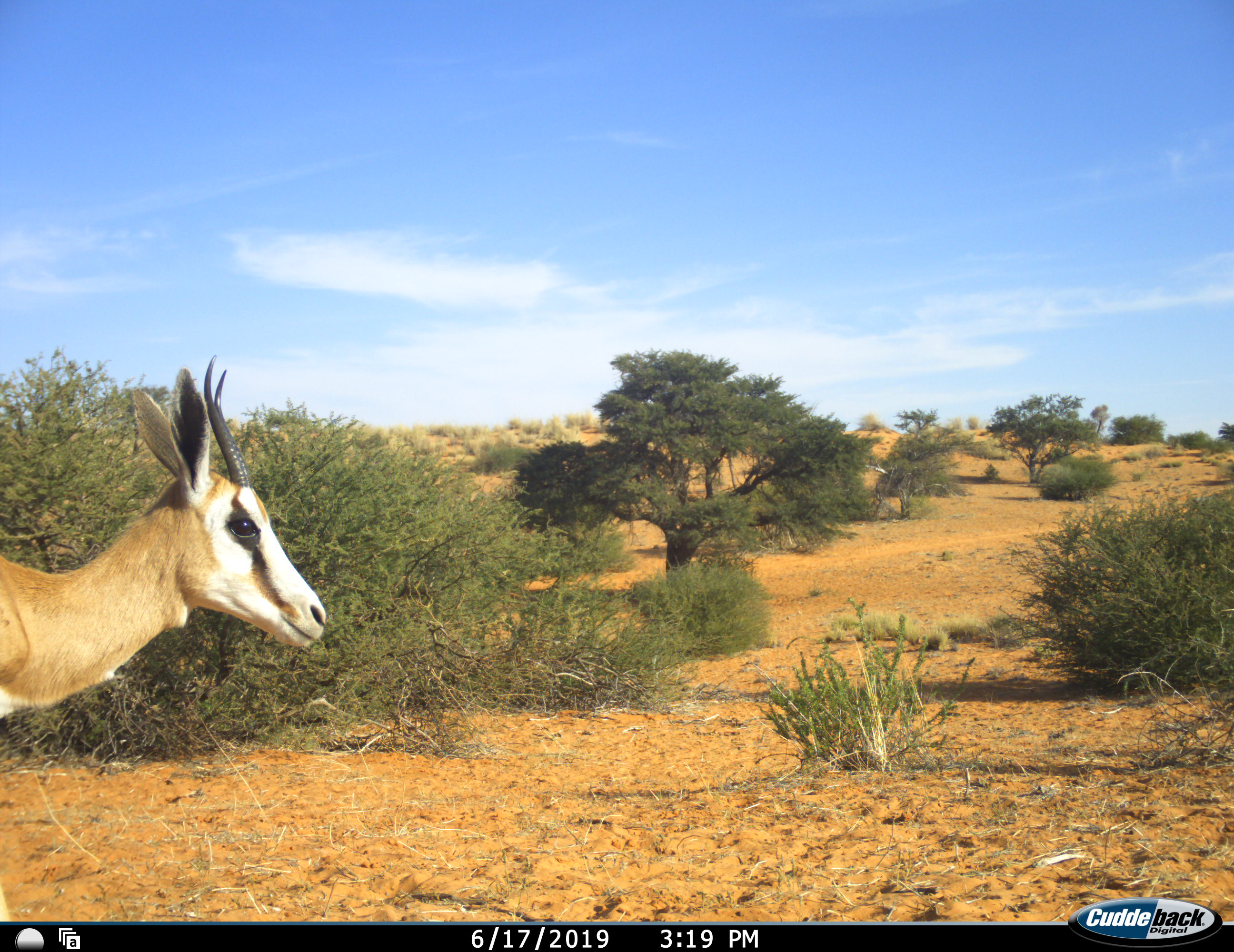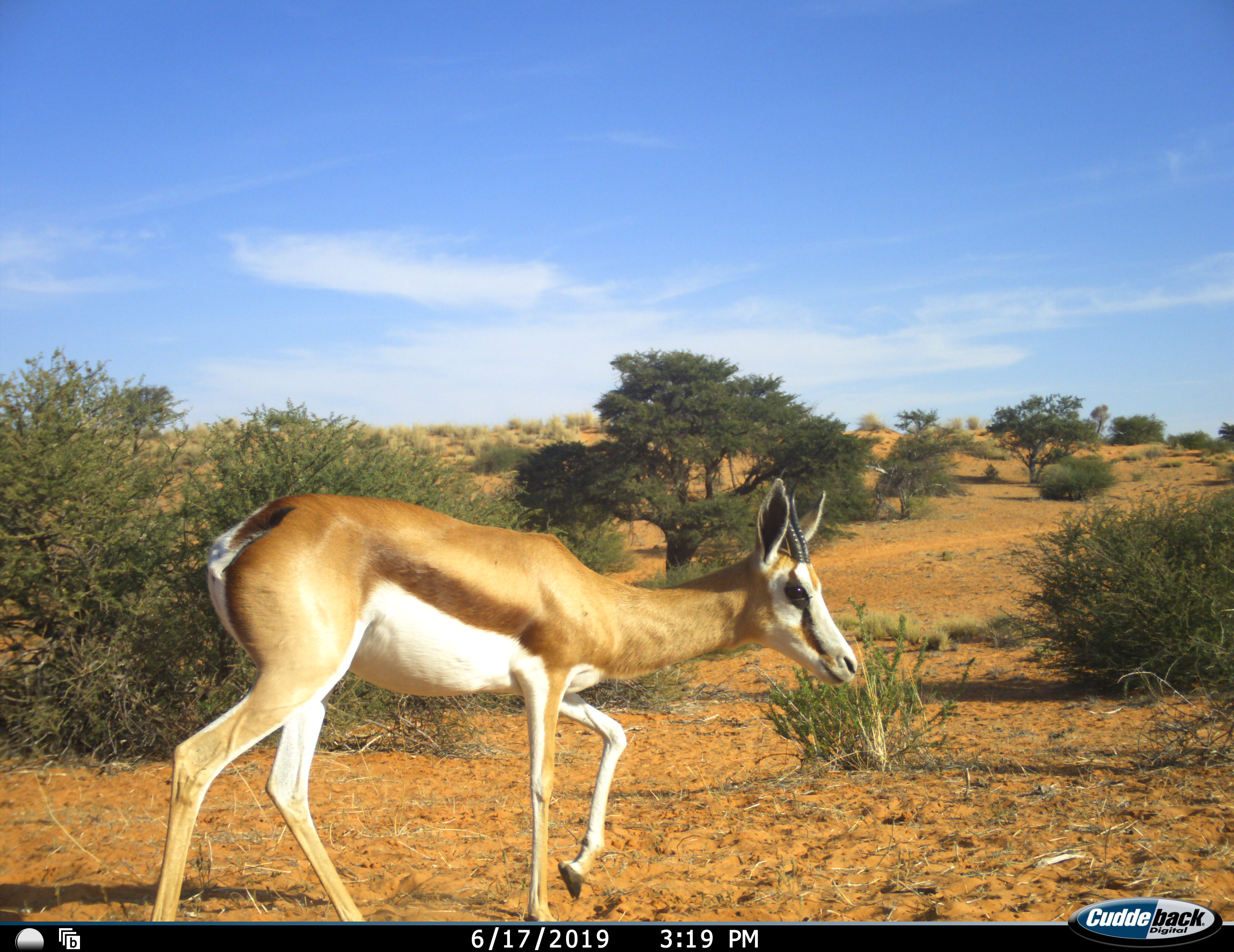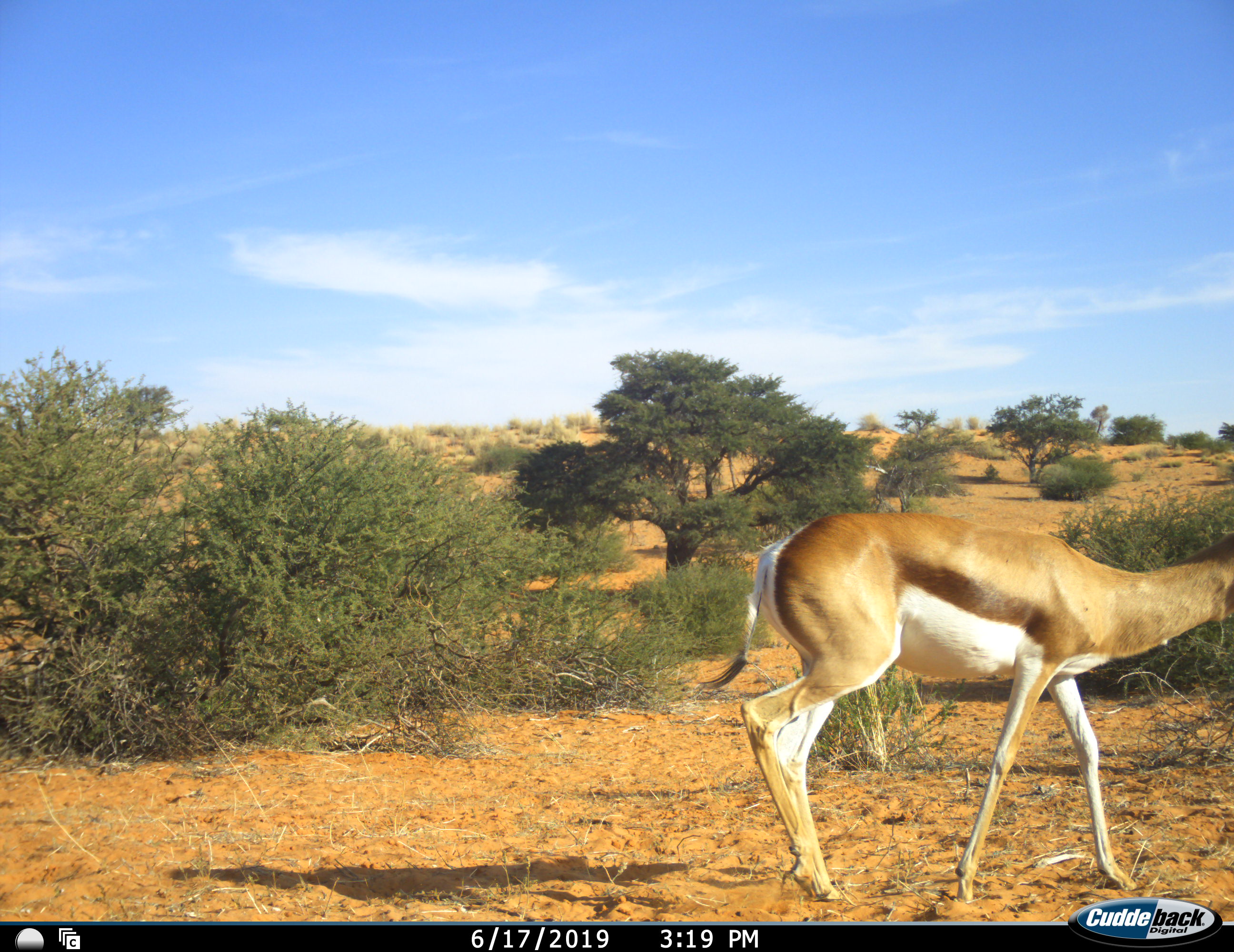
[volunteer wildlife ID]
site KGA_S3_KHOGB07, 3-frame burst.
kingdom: Animalia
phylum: Chordata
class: Mammalia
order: Artiodactyla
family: Bovidae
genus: Antidorcas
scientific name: Antidorcas marsupialis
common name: springbok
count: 1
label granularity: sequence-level